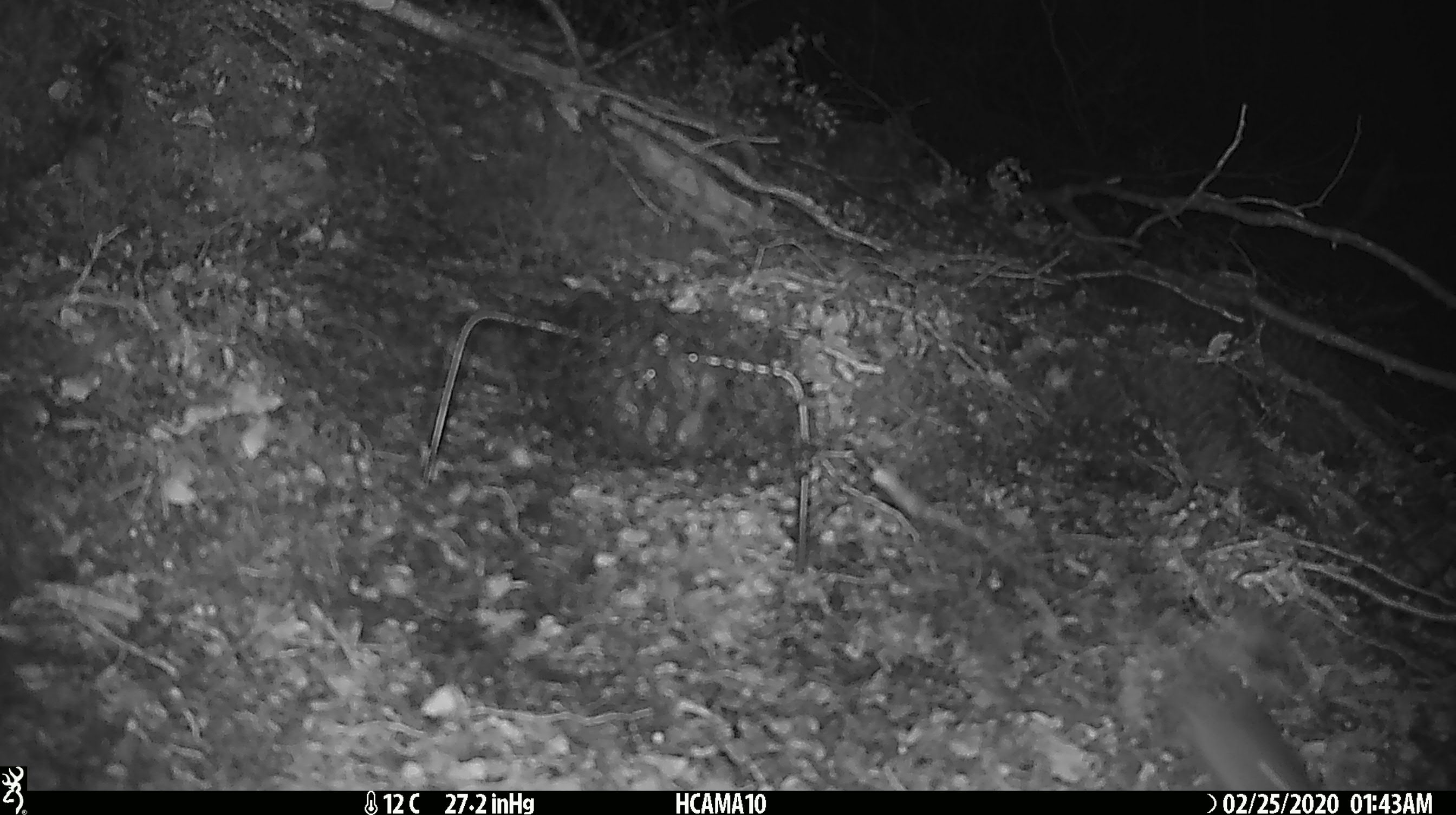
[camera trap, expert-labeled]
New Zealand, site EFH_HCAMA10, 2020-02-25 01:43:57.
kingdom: Animalia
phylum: Chordata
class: Mammalia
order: Rodentia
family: Muridae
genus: Mus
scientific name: Mus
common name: mouse